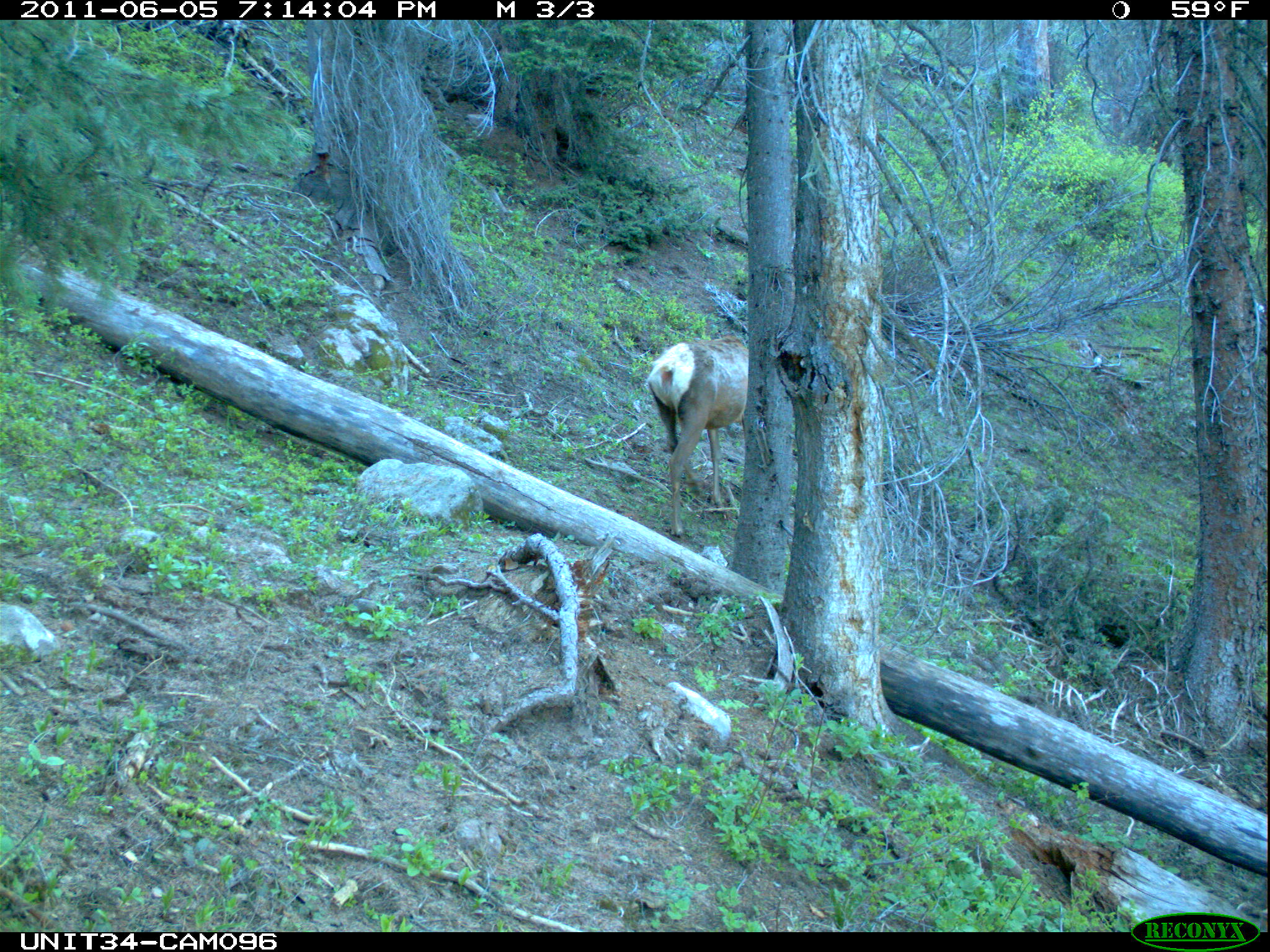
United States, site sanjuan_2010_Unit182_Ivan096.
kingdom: Animalia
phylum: Chordata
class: Mammalia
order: Artiodactyla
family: Cervidae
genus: Cervus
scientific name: Cervus elaphus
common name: red deer